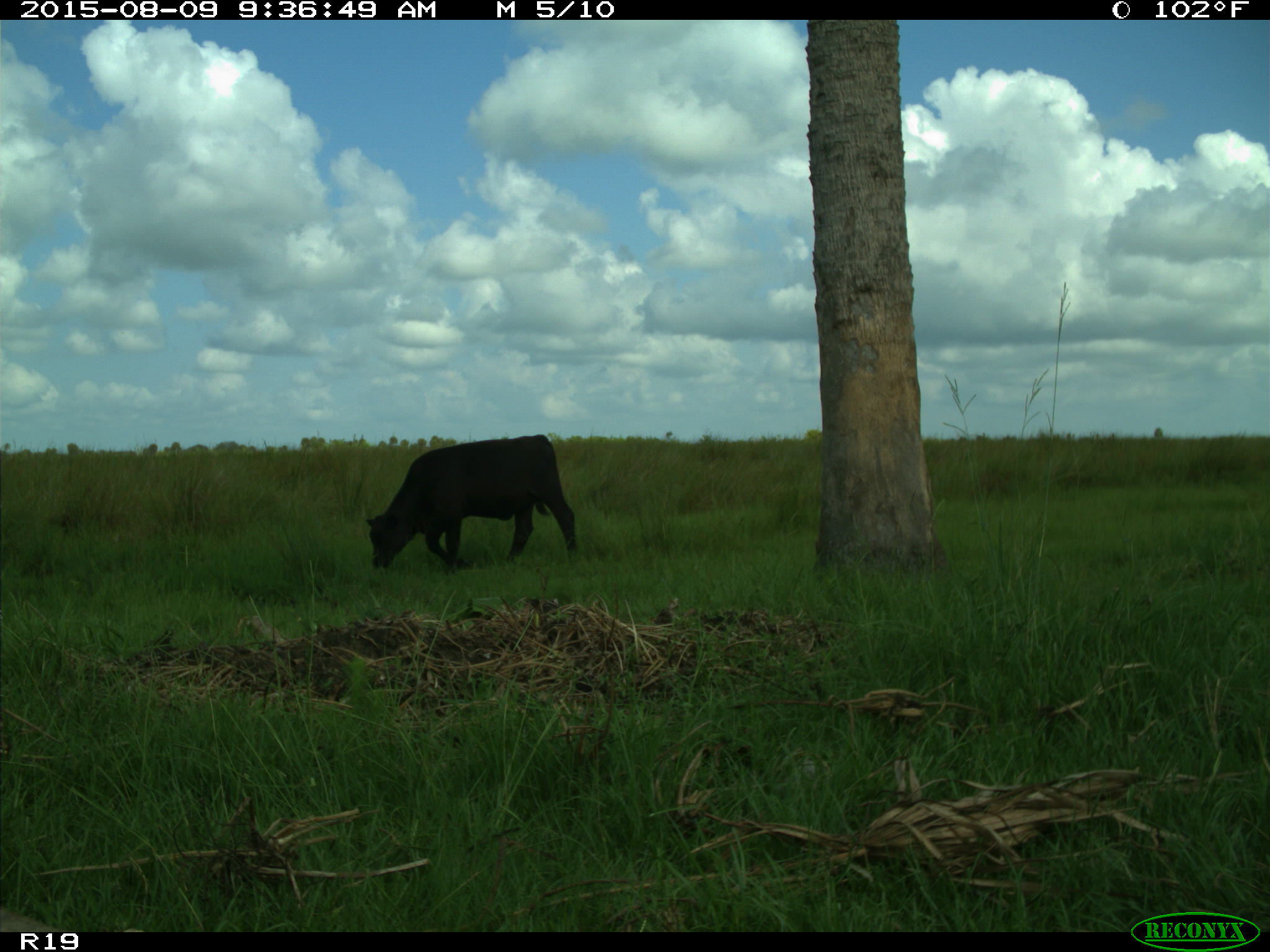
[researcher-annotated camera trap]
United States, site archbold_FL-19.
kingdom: Animalia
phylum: Chordata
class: Mammalia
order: Artiodactyla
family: Bovidae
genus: Bos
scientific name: Bos taurus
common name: domestic cow